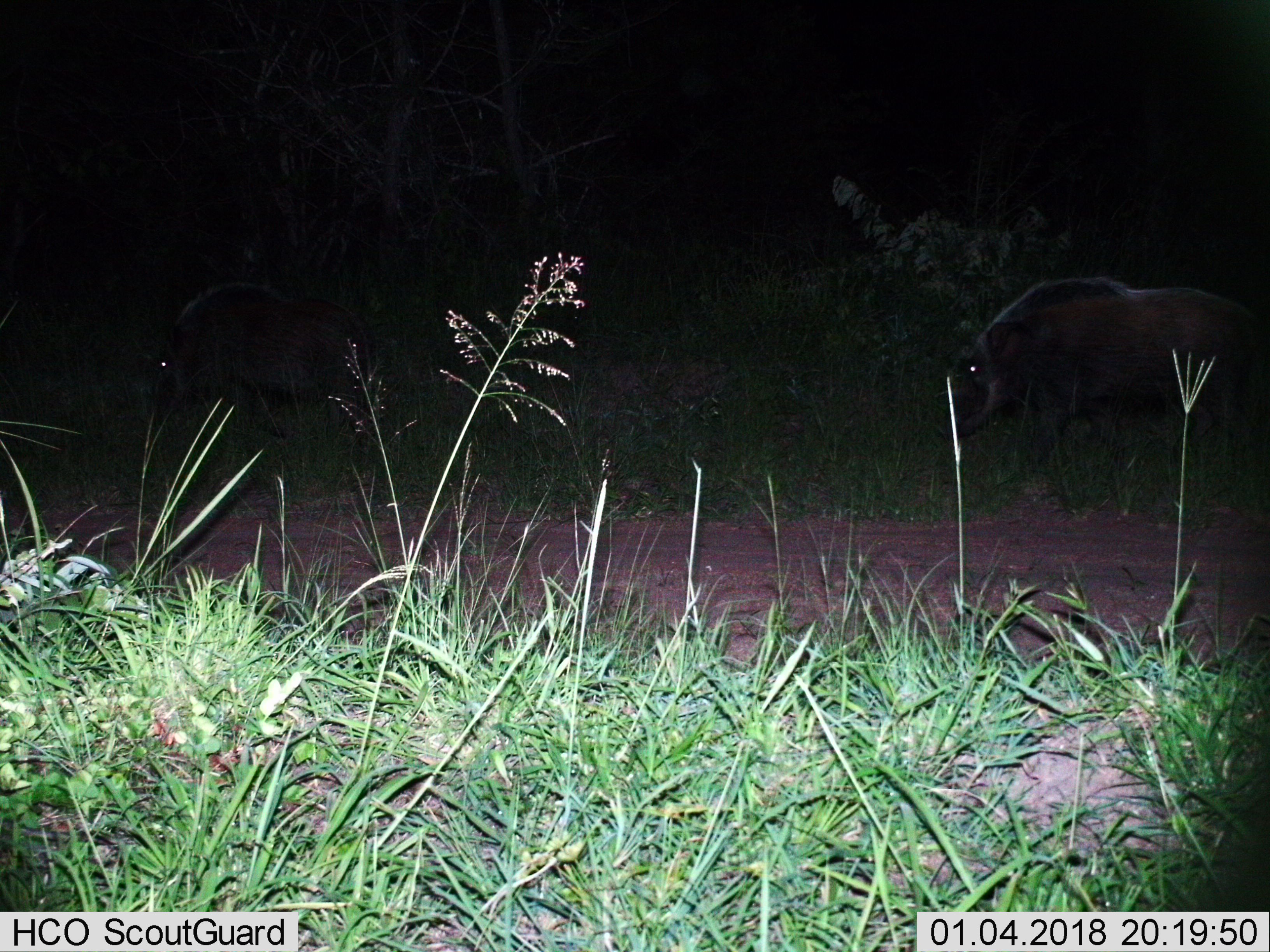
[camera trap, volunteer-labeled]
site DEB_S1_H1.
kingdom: Animalia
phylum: Chordata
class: Mammalia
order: Artiodactyla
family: Suidae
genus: Phacochoerus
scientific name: Phacochoerus africanus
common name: warthog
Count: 1.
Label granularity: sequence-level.